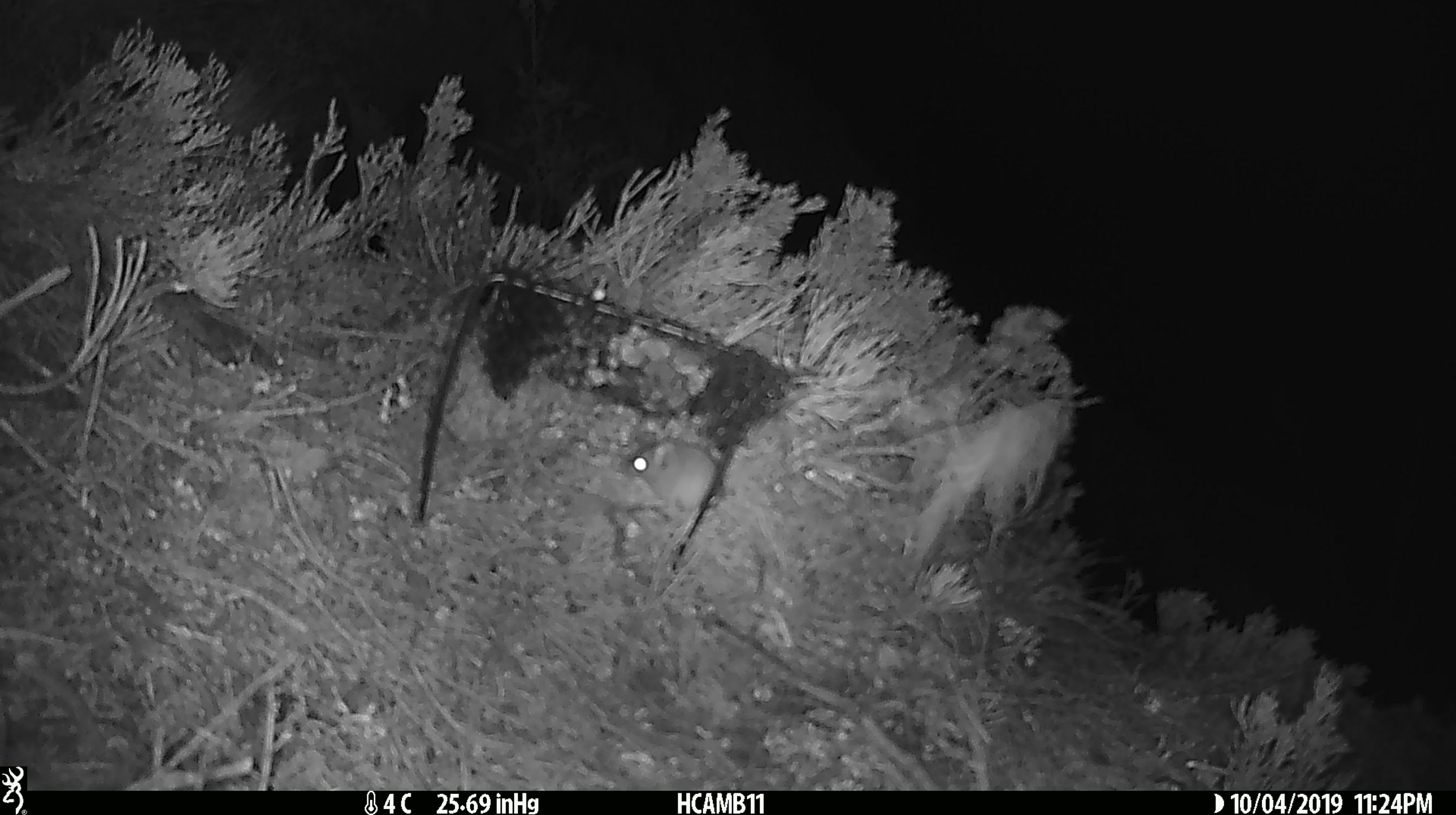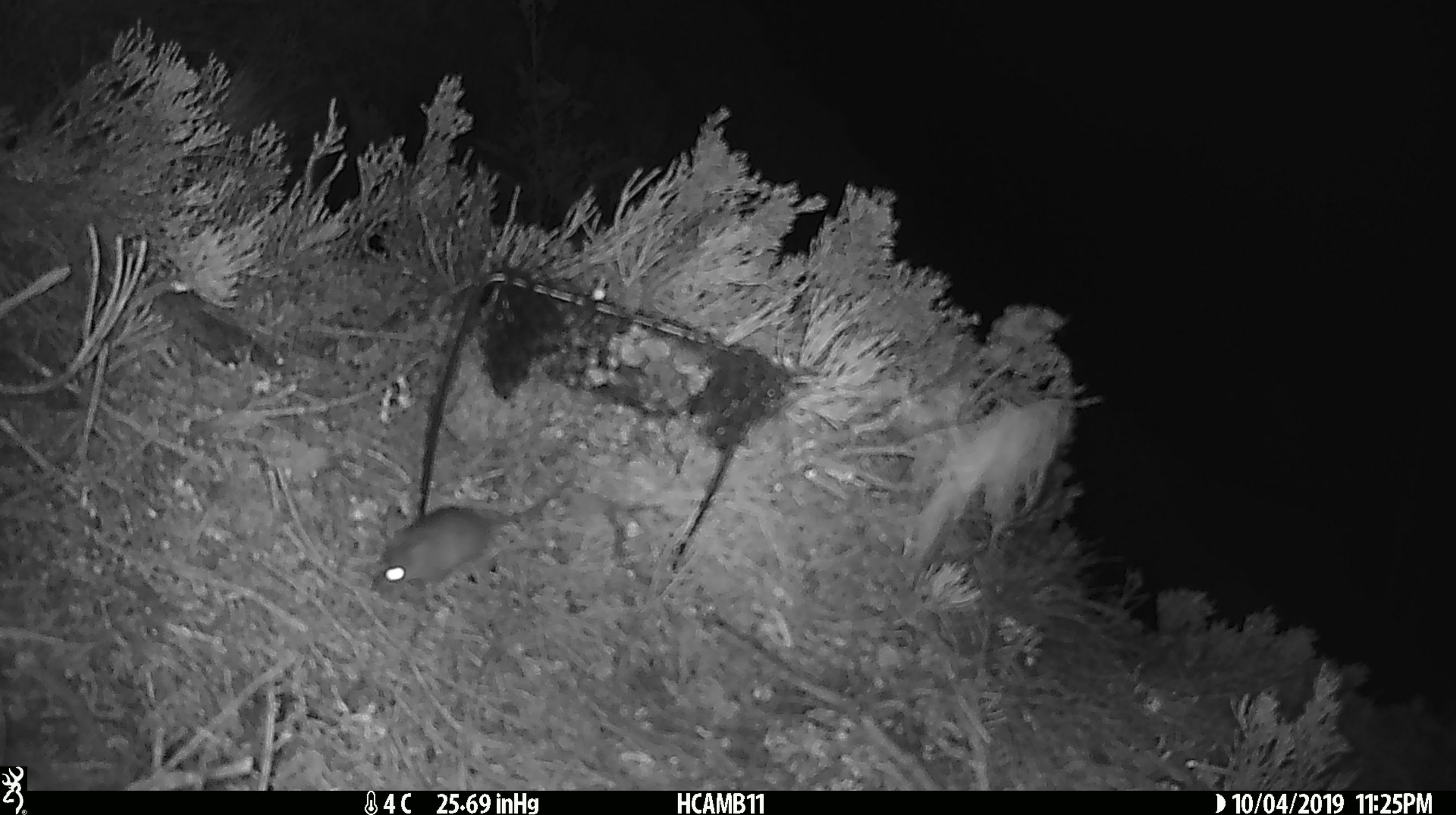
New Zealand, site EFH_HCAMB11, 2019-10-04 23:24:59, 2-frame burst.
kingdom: Animalia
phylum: Chordata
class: Mammalia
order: Rodentia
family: Muridae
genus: Mus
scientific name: Mus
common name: mouse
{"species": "mouse (Mus)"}